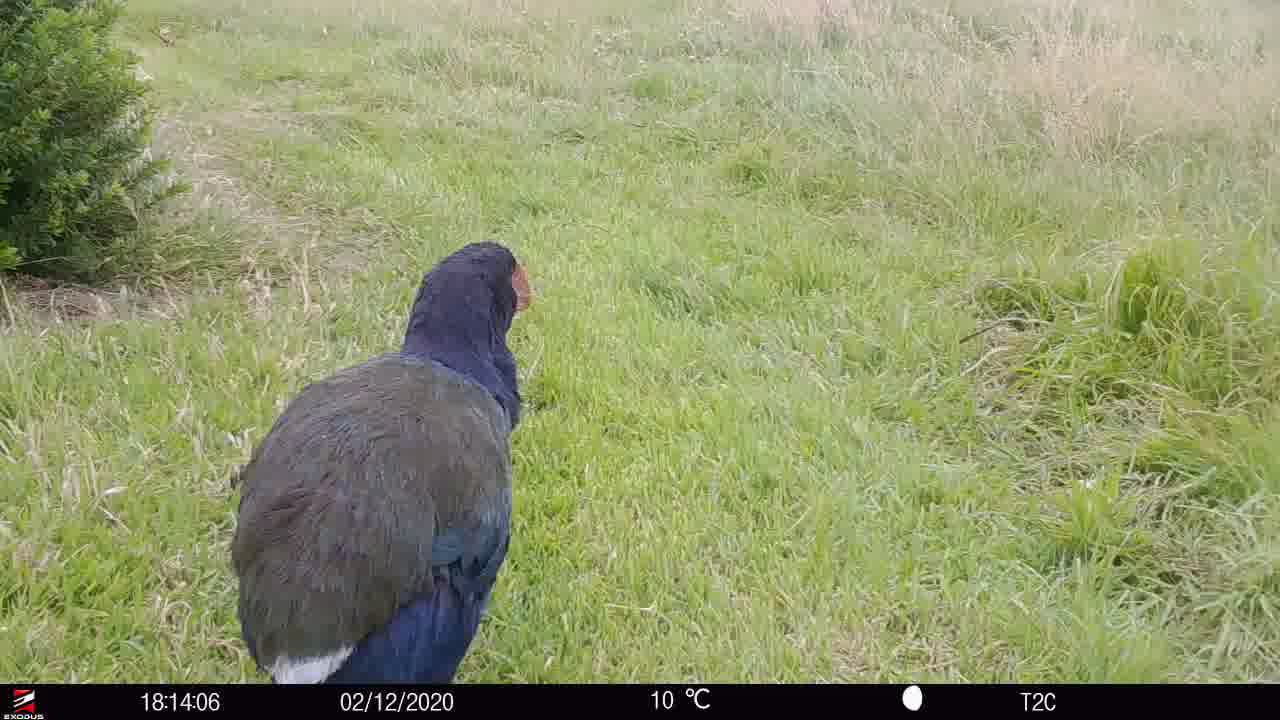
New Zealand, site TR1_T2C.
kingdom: Animalia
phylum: Chordata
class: Aves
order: Gruiformes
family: Rallidae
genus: Porphyrio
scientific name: Porphyrio mantelli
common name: takahe